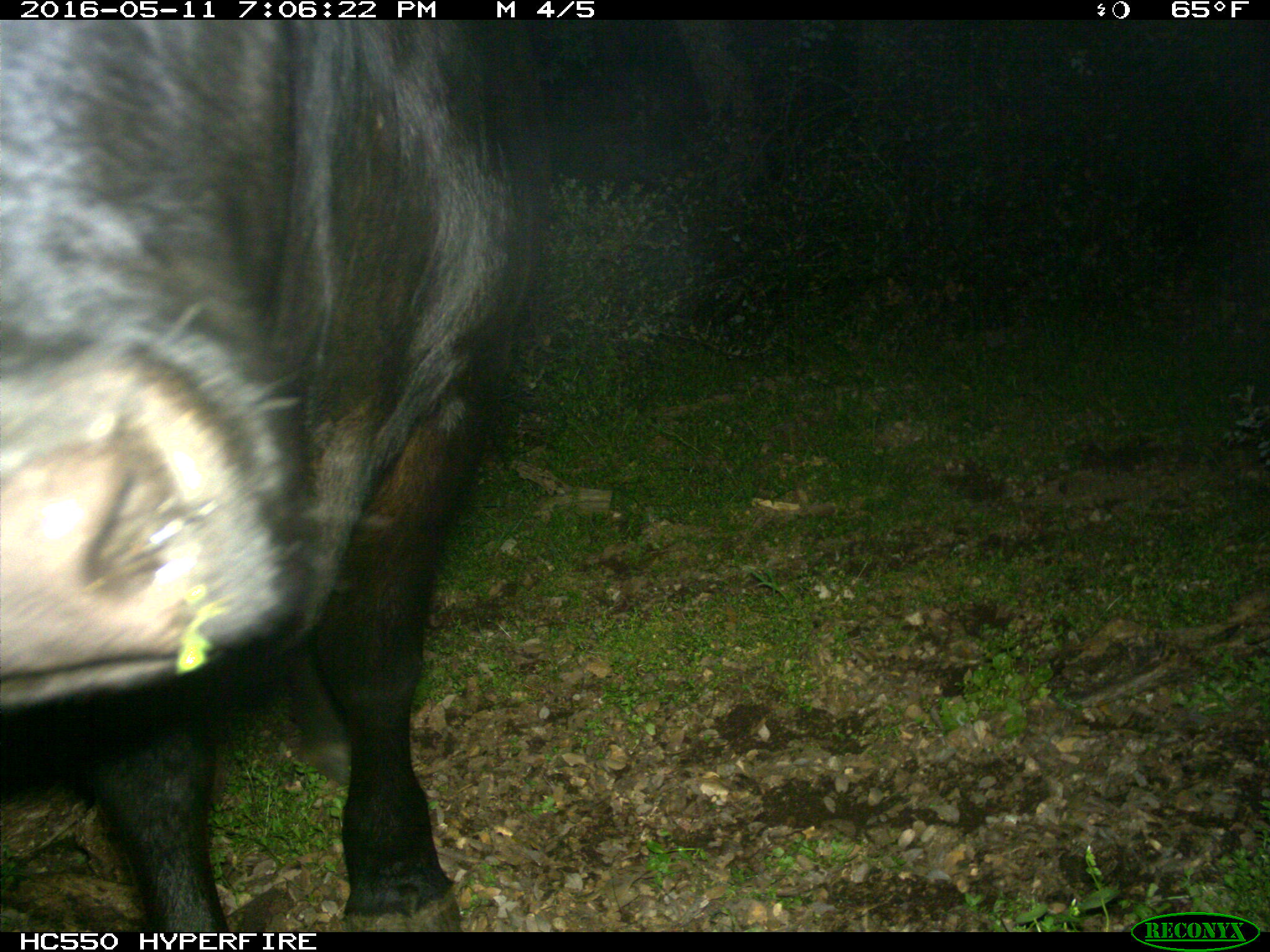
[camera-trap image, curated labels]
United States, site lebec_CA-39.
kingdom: Animalia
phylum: Chordata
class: Mammalia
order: Artiodactyla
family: Bovidae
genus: Bos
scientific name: Bos taurus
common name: domestic cow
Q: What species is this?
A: Bos taurus (domestic cow).